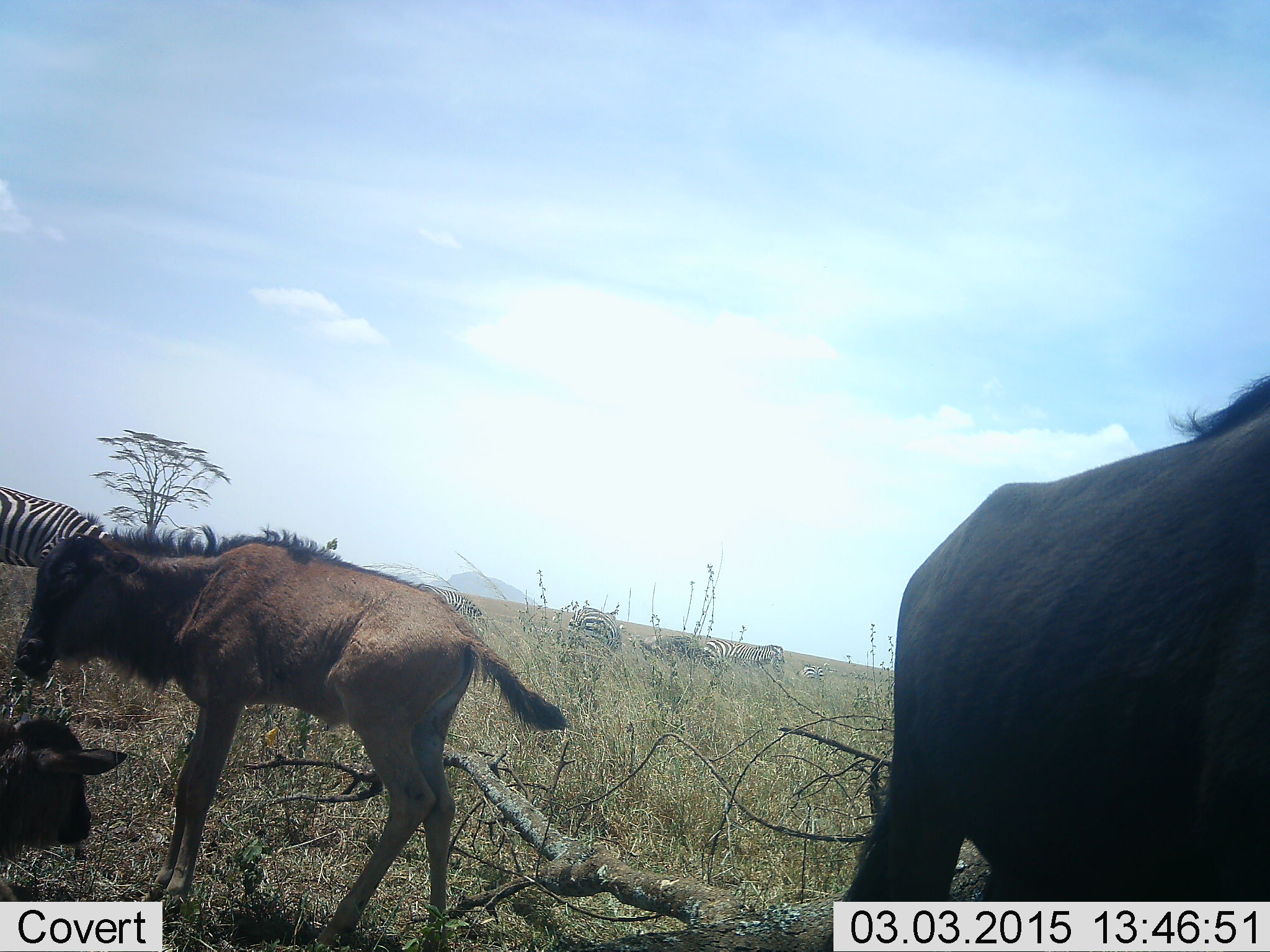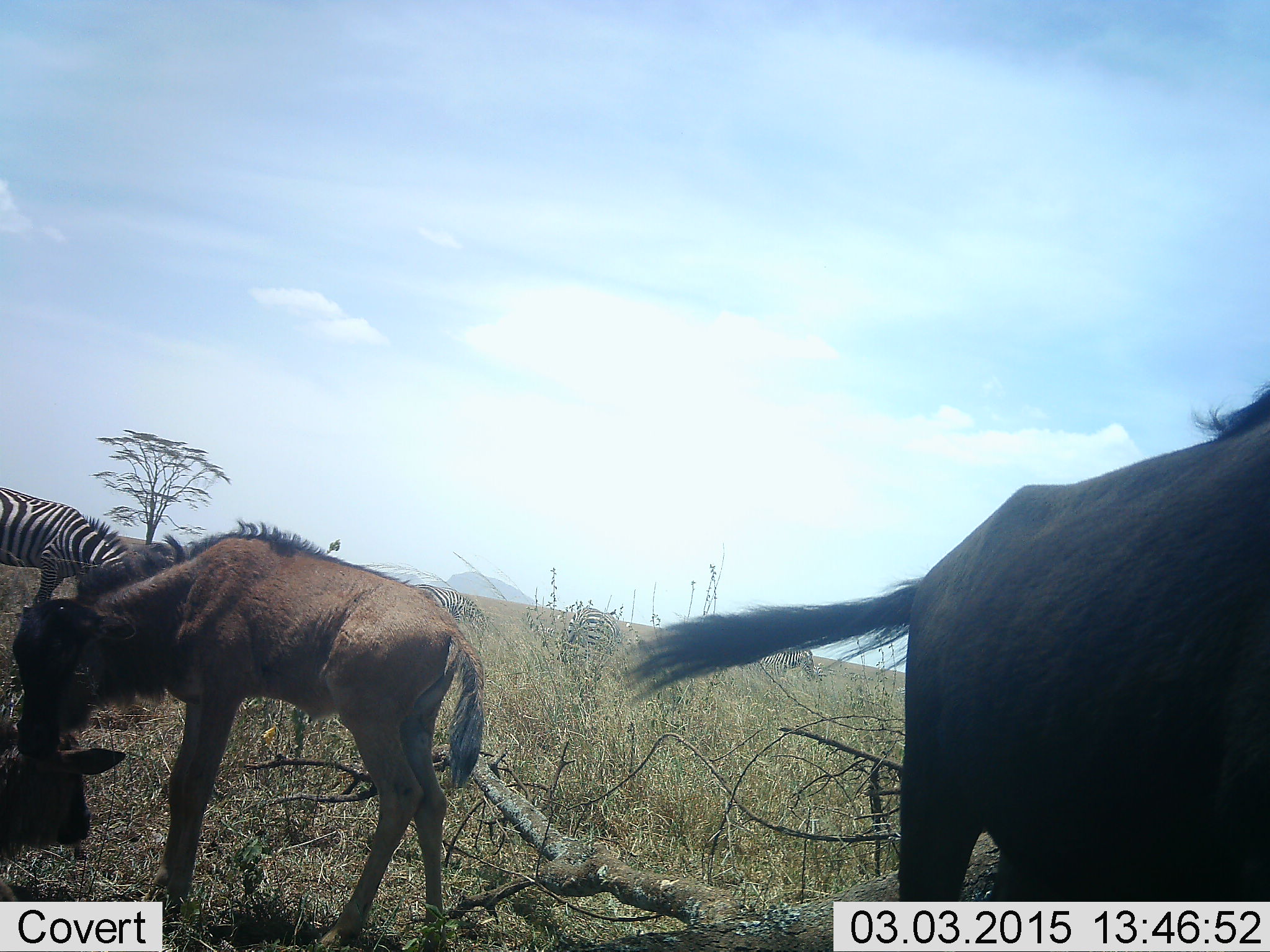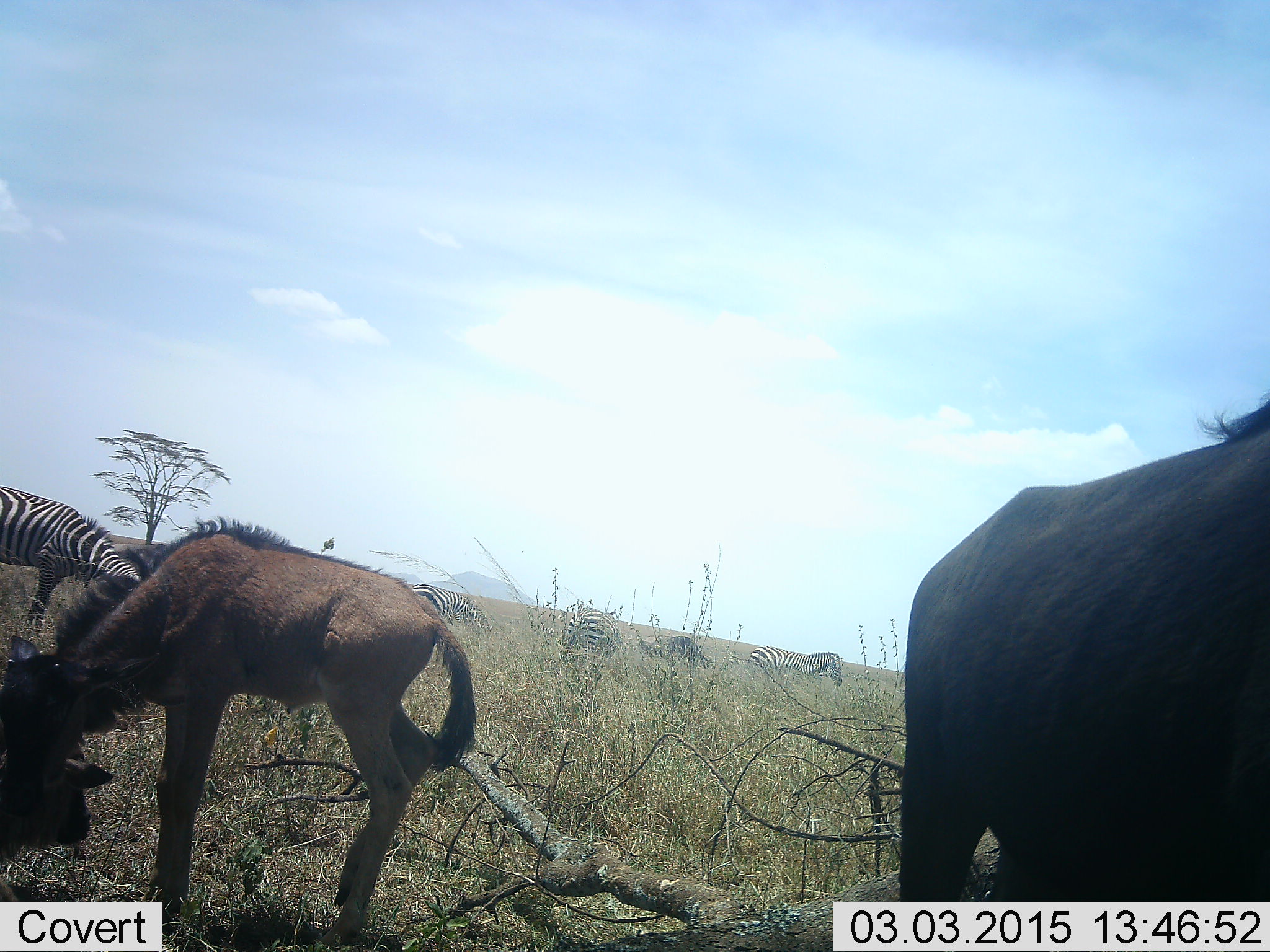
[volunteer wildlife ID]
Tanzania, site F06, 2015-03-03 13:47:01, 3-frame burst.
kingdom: Animalia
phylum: Chordata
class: Mammalia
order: Artiodactyla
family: Bovidae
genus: Connochaetes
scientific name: Connochaetes taurinus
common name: blue wildebeest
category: wildebeest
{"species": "wildebeest (blue wildebeest) (Connochaetes taurinus)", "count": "3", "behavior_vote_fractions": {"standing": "89%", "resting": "22%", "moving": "11%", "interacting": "11%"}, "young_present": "89%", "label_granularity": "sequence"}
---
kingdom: Animalia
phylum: Chordata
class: Mammalia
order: Perissodactyla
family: Equidae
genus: Equus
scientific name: Equus quagga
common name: plains zebra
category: zebra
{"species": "zebra (plains zebra) (Equus quagga)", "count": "1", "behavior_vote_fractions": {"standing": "67%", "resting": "0%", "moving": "0%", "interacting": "0%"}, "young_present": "0%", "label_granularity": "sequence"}